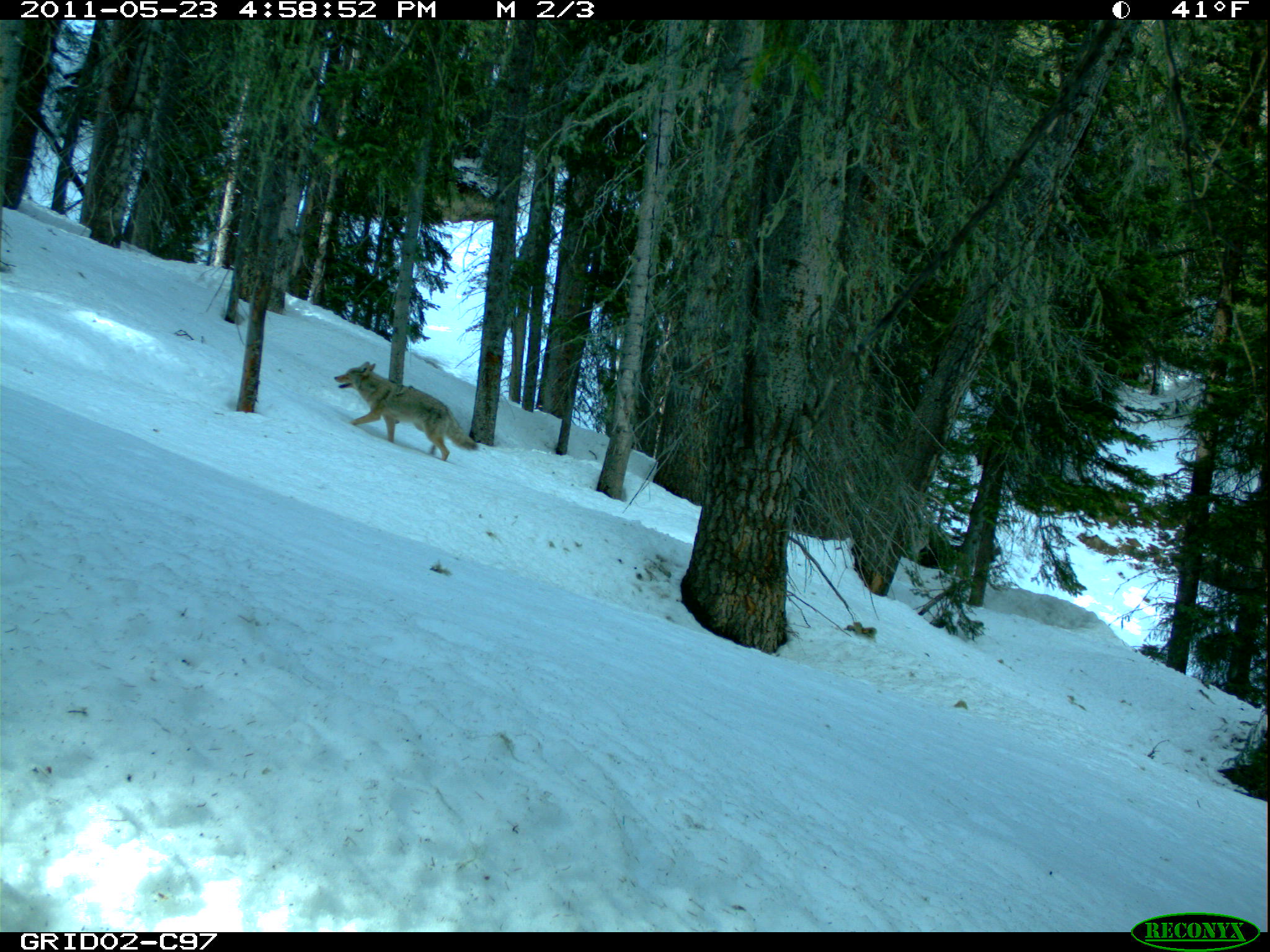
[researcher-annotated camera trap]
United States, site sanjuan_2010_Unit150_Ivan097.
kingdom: Animalia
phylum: Chordata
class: Mammalia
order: Carnivora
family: Canidae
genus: Canis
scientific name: Canis latrans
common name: coyote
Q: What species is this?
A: Canis latrans (coyote).